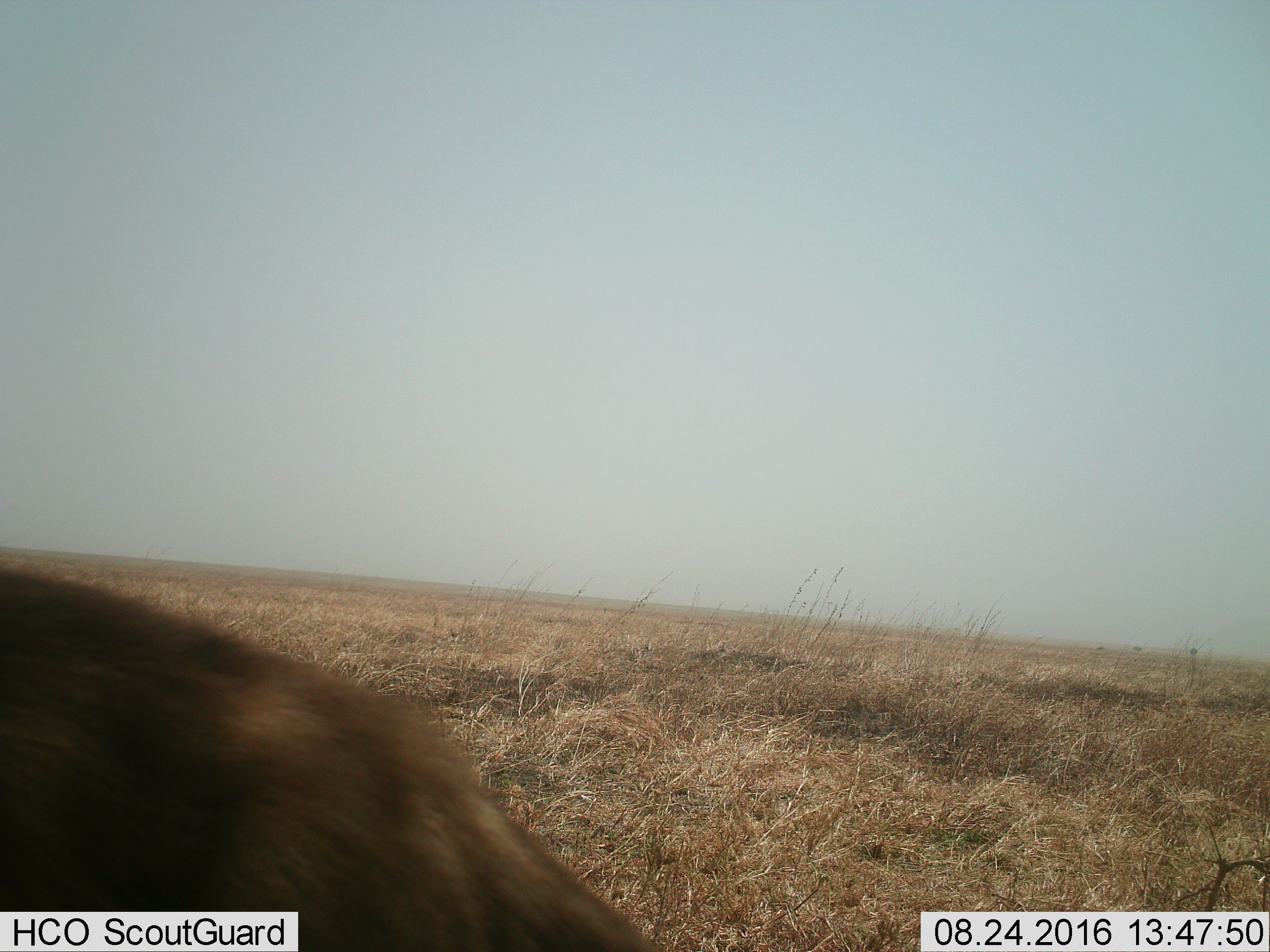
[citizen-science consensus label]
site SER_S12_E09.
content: unidentified animal